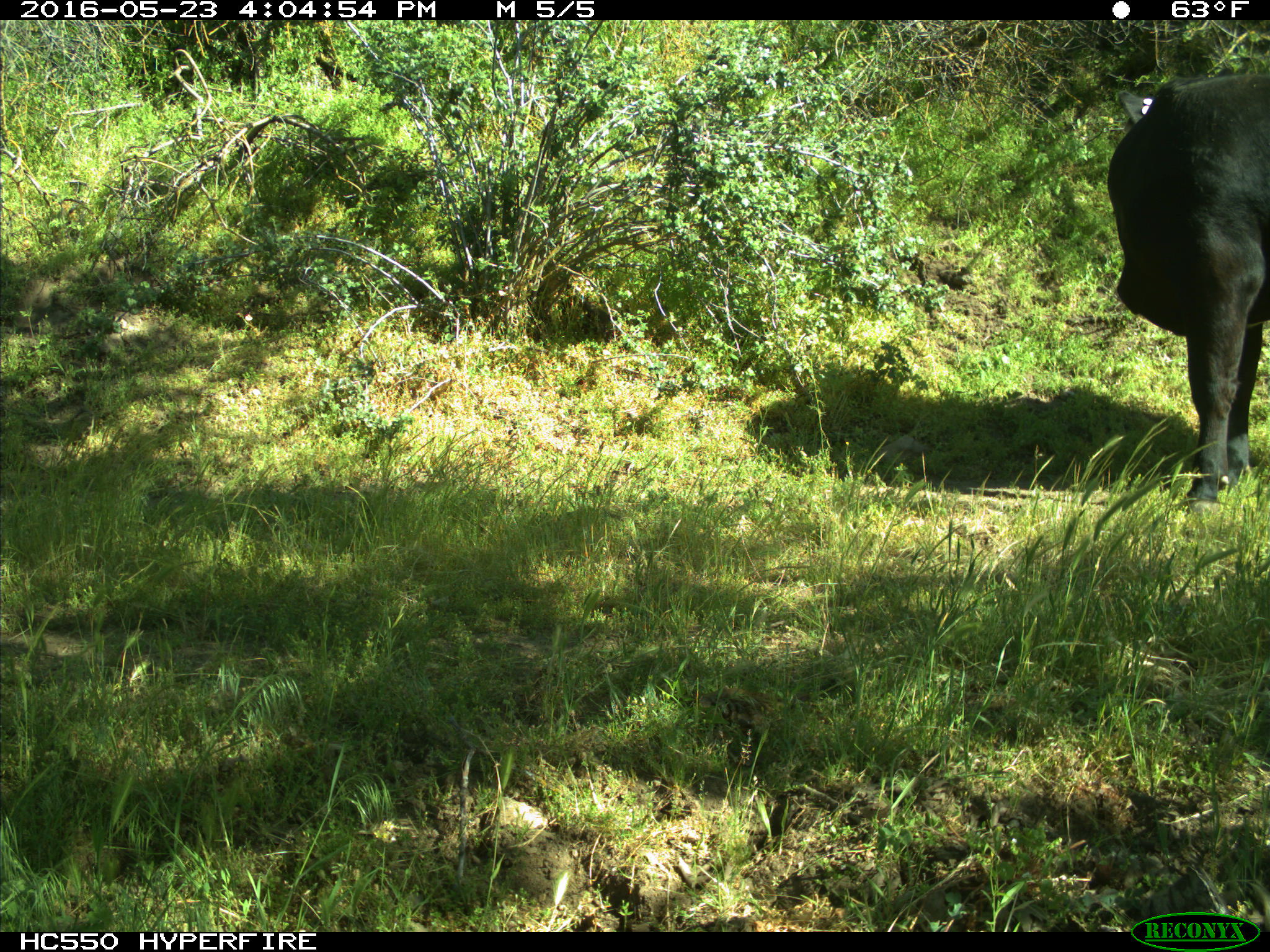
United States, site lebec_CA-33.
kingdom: Animalia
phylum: Chordata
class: Mammalia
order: Artiodactyla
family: Bovidae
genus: Bos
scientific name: Bos taurus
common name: domestic cow